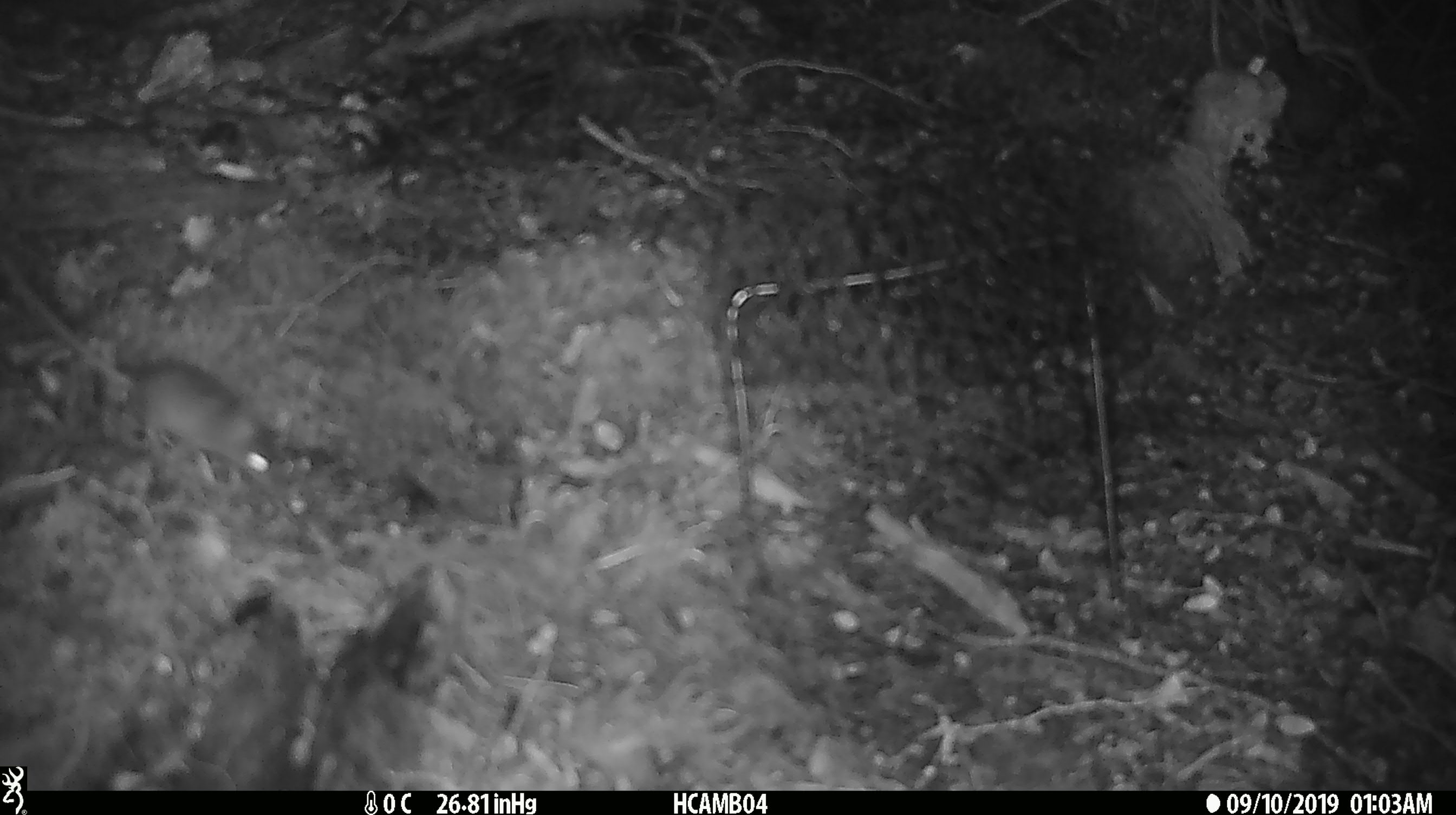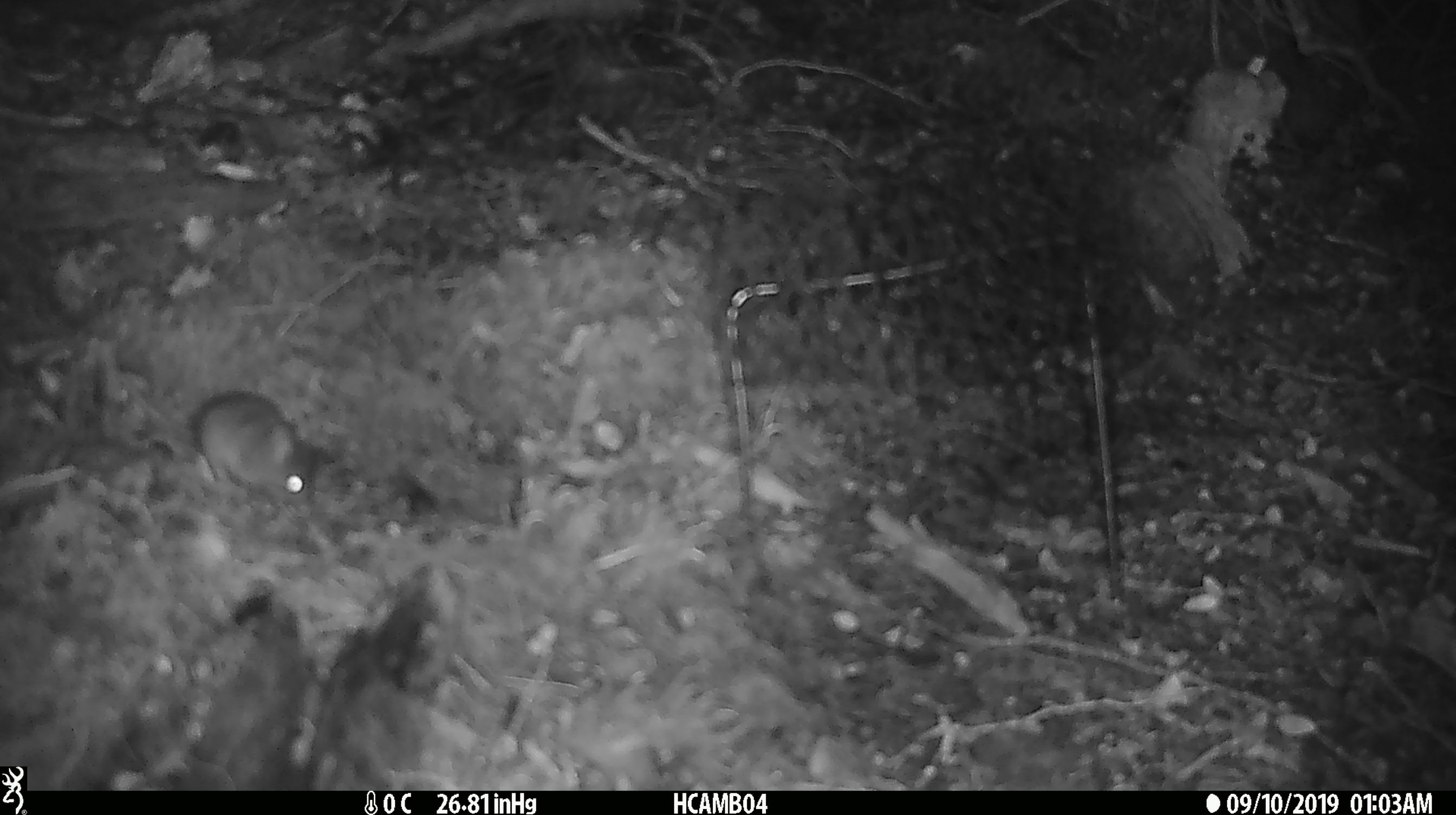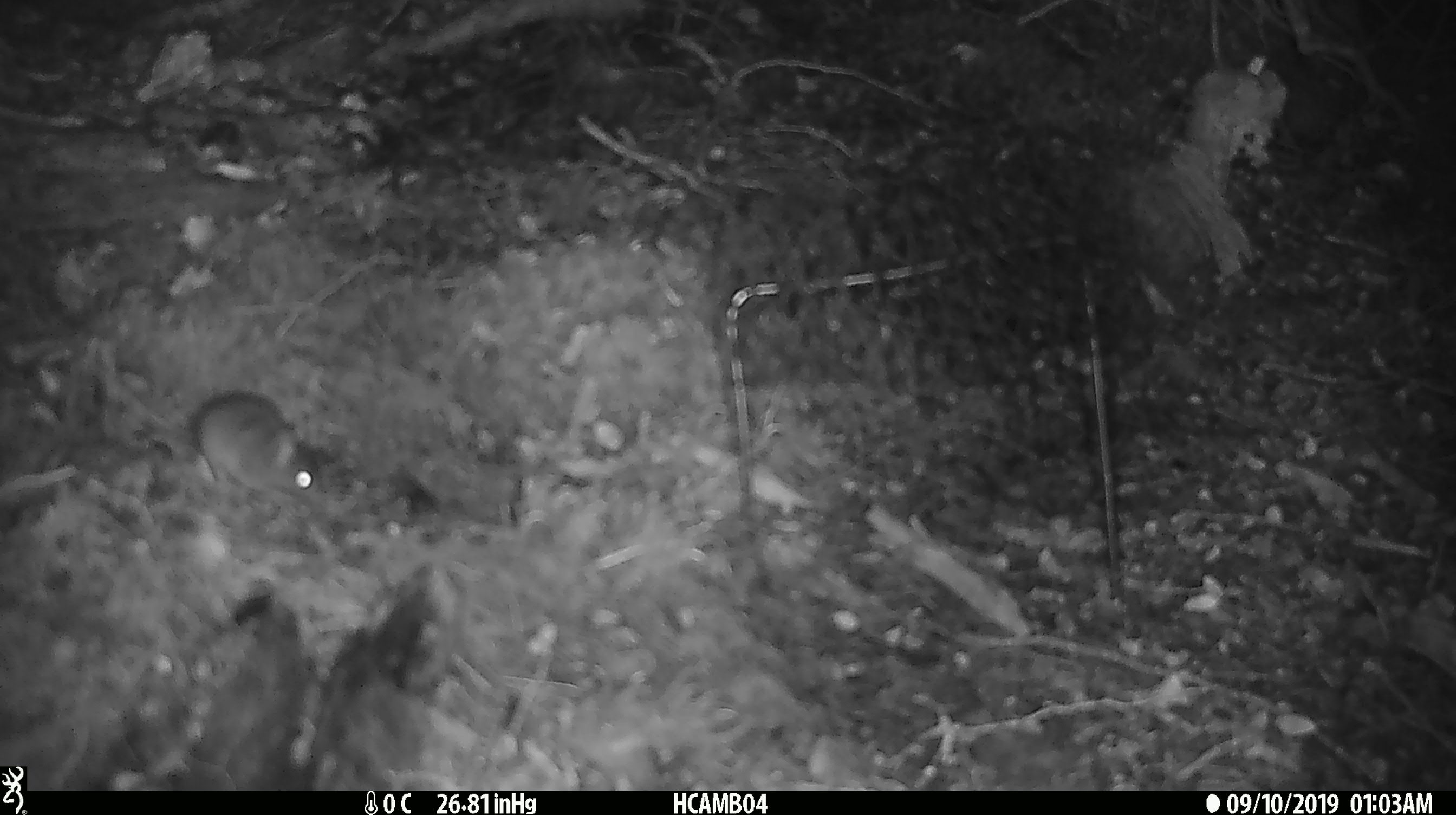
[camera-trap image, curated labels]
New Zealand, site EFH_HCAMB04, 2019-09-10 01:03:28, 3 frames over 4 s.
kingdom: Animalia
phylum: Chordata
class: Mammalia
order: Rodentia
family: Muridae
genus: Mus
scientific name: Mus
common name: mouse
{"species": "mouse (Mus)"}